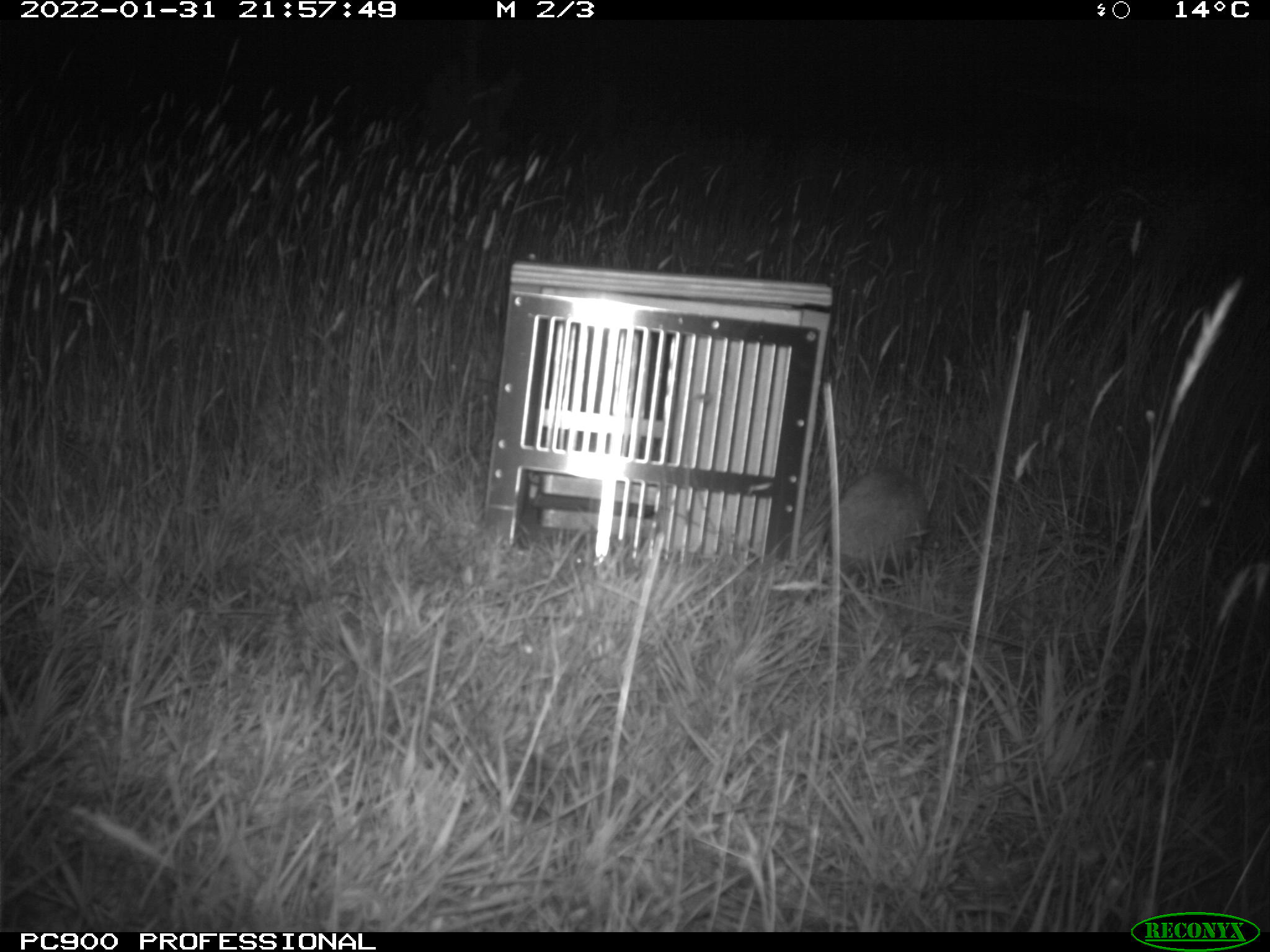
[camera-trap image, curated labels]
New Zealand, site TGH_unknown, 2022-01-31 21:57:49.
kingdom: Animalia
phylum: Chordata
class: Mammalia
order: Eulipotyphla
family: Erinaceidae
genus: Erinaceus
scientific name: Erinaceus europaeus europaeus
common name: european hedgehog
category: hedgehog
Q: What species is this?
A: Hedgehog (european hedgehog) (Erinaceus europaeus europaeus).